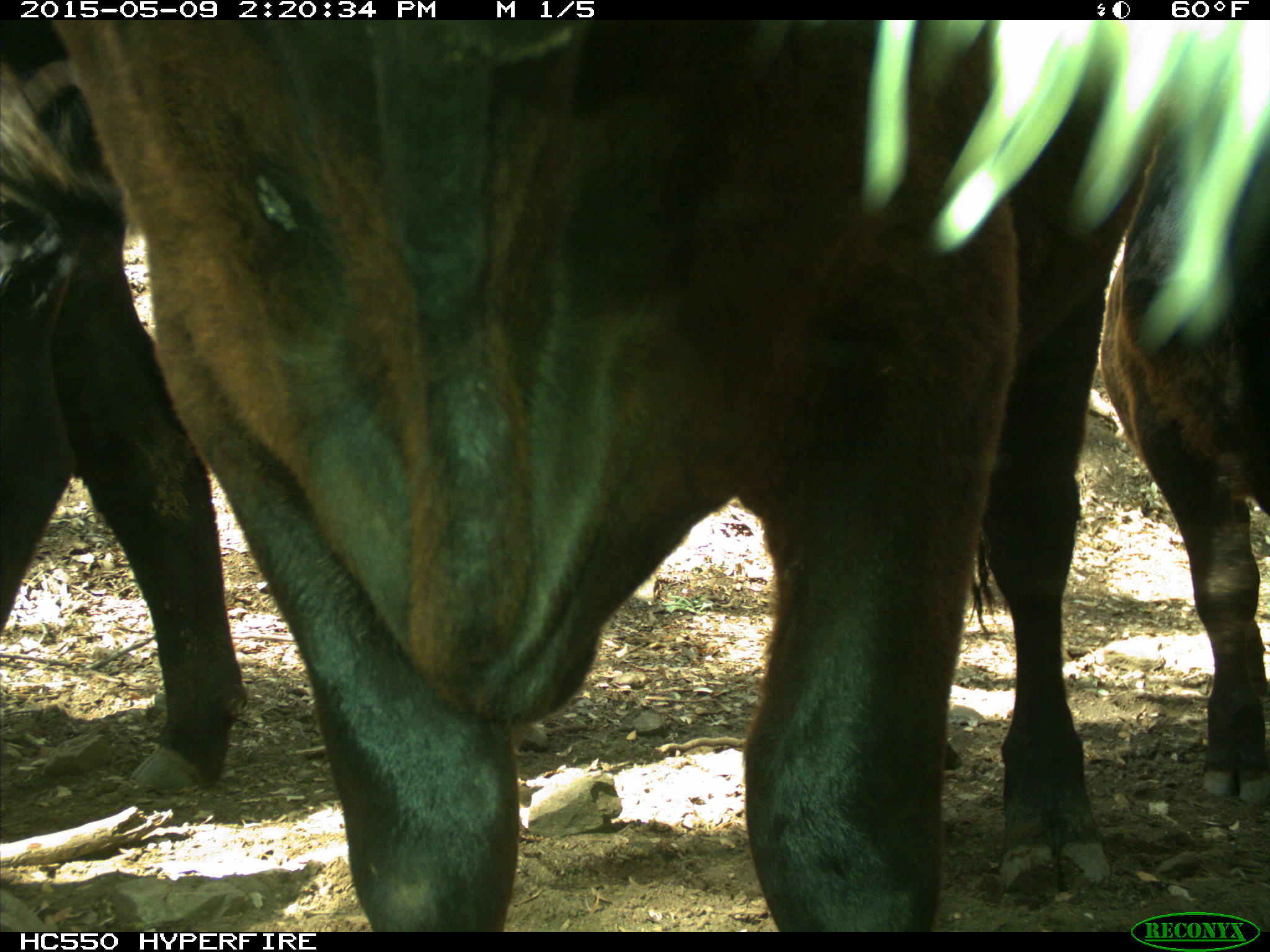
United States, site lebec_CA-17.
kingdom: Animalia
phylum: Chordata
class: Mammalia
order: Artiodactyla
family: Bovidae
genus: Bos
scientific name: Bos taurus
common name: domestic cow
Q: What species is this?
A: Bos taurus (domestic cow).